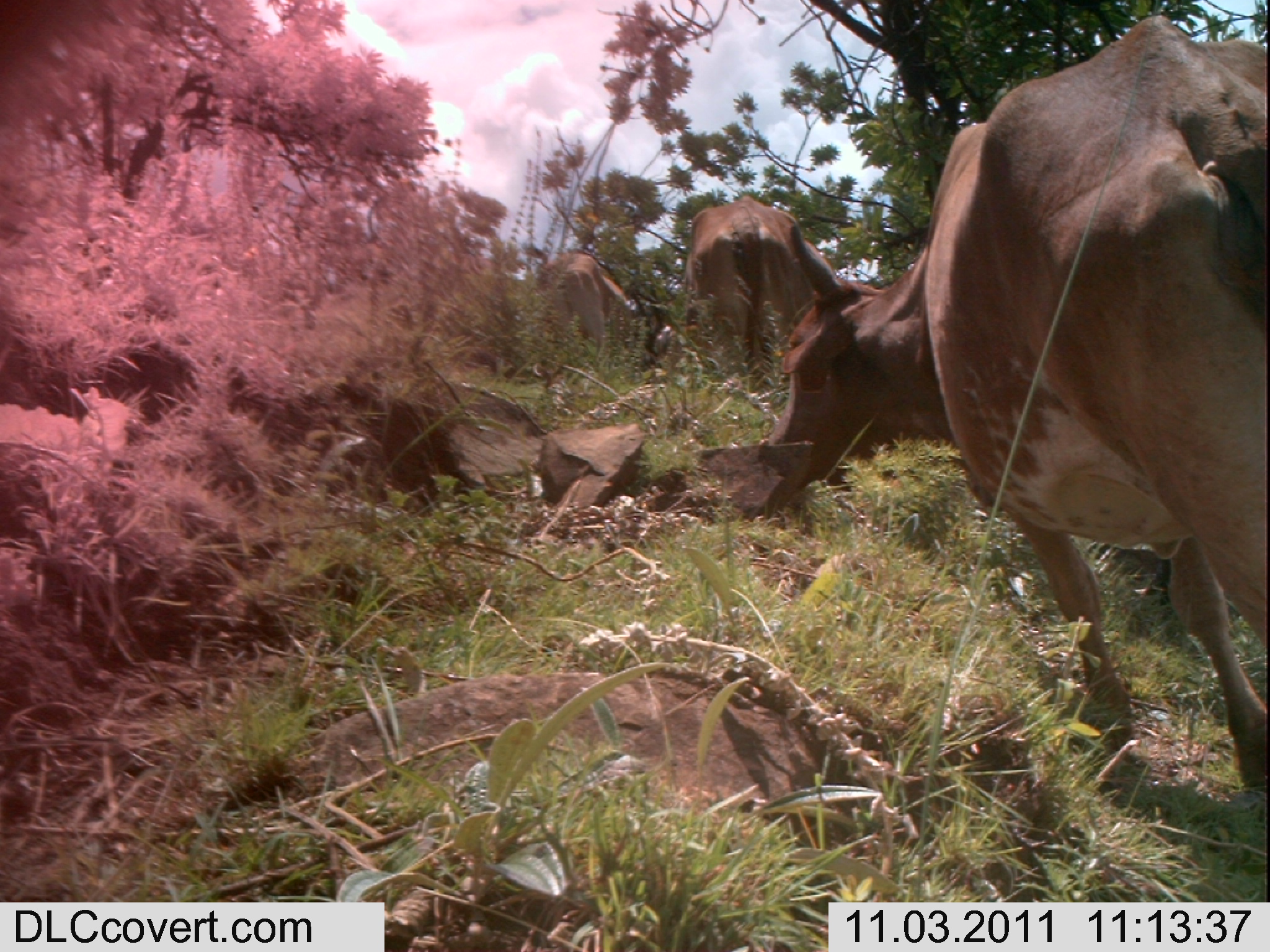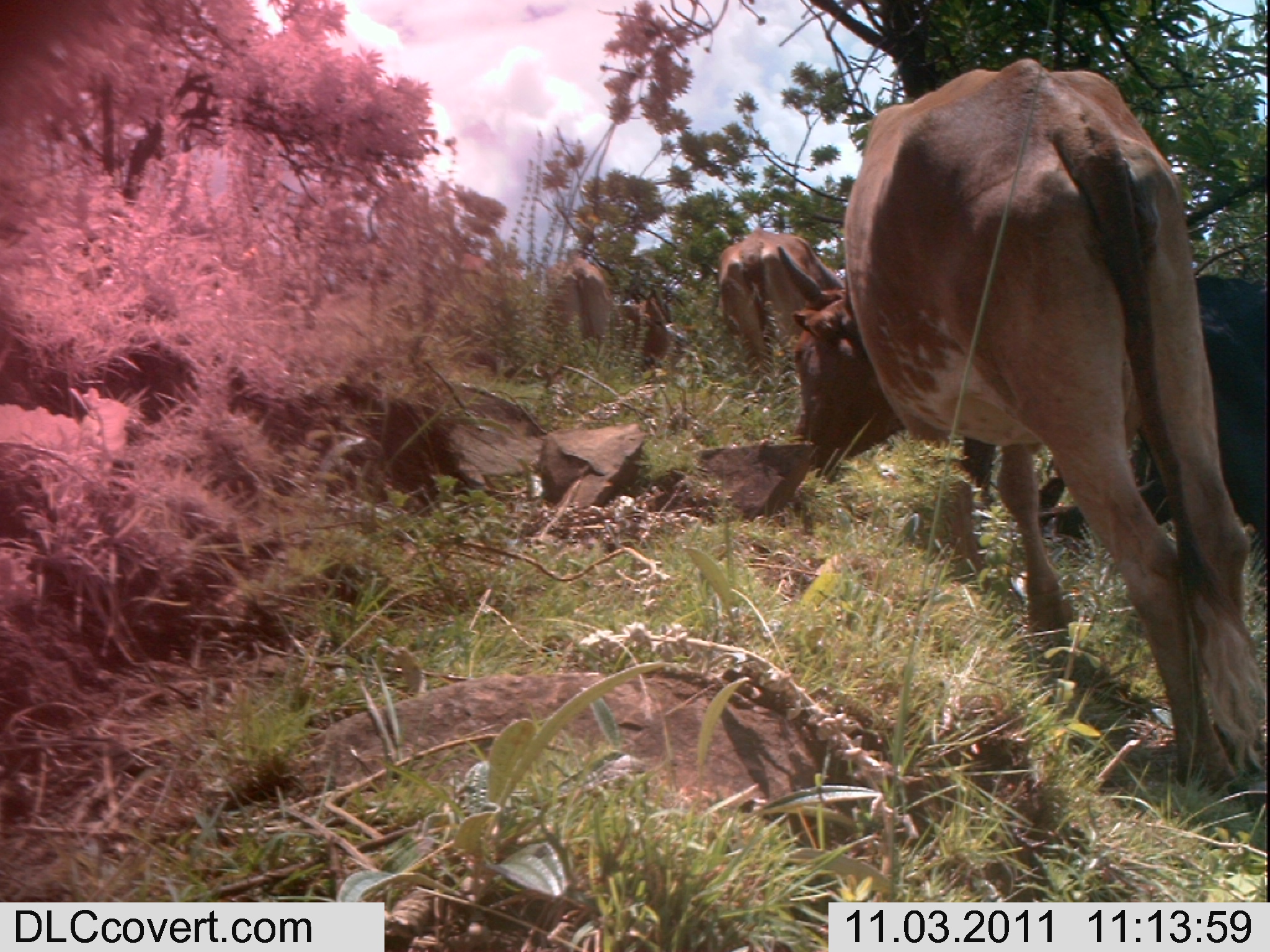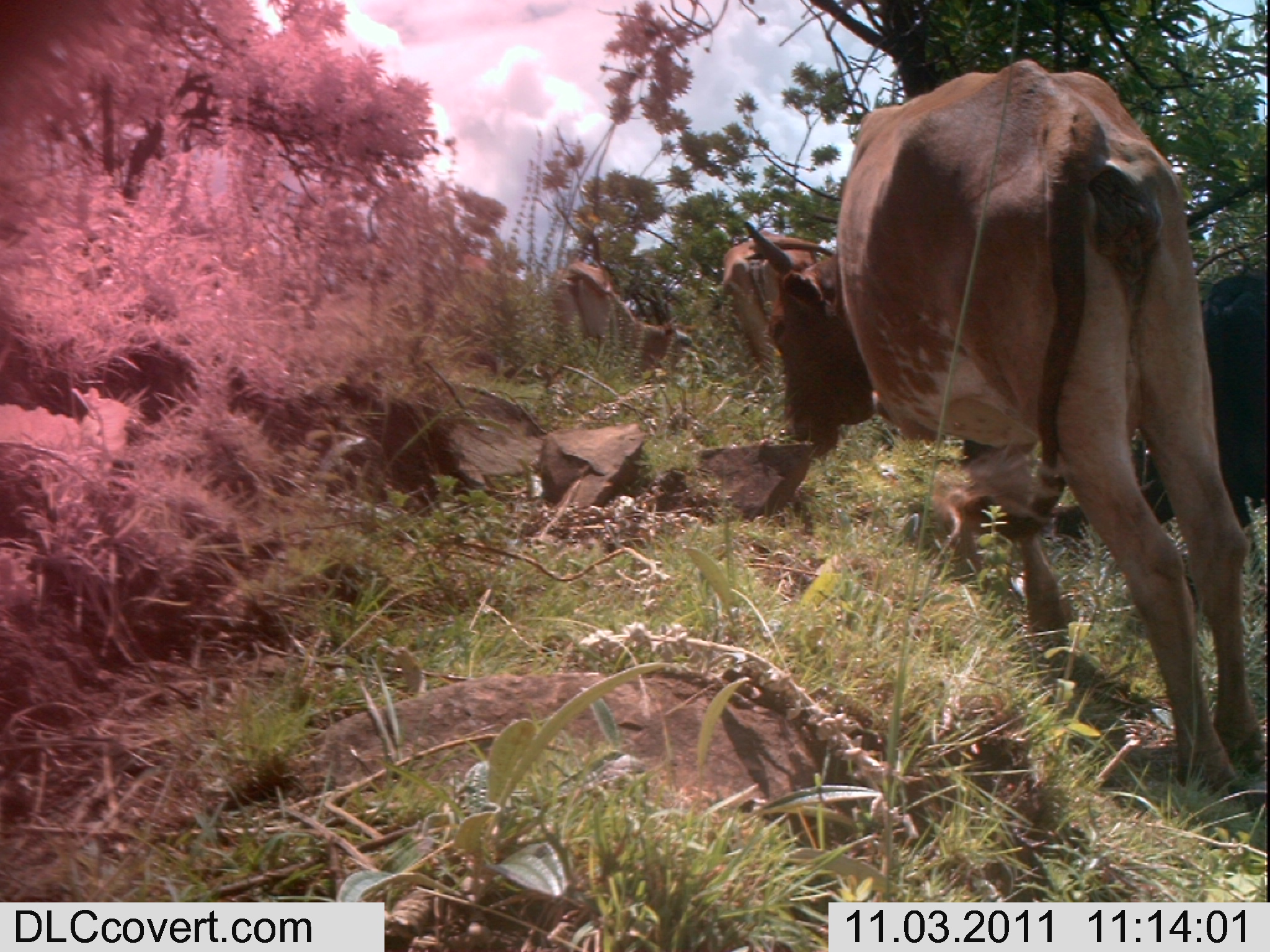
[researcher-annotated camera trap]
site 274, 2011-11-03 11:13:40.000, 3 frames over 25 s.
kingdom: Animalia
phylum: Chordata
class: Mammalia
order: Artiodactyla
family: Bovidae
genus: Bos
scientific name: Bos taurus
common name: domestic cattle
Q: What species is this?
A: Bos taurus (domestic cattle).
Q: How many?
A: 3.